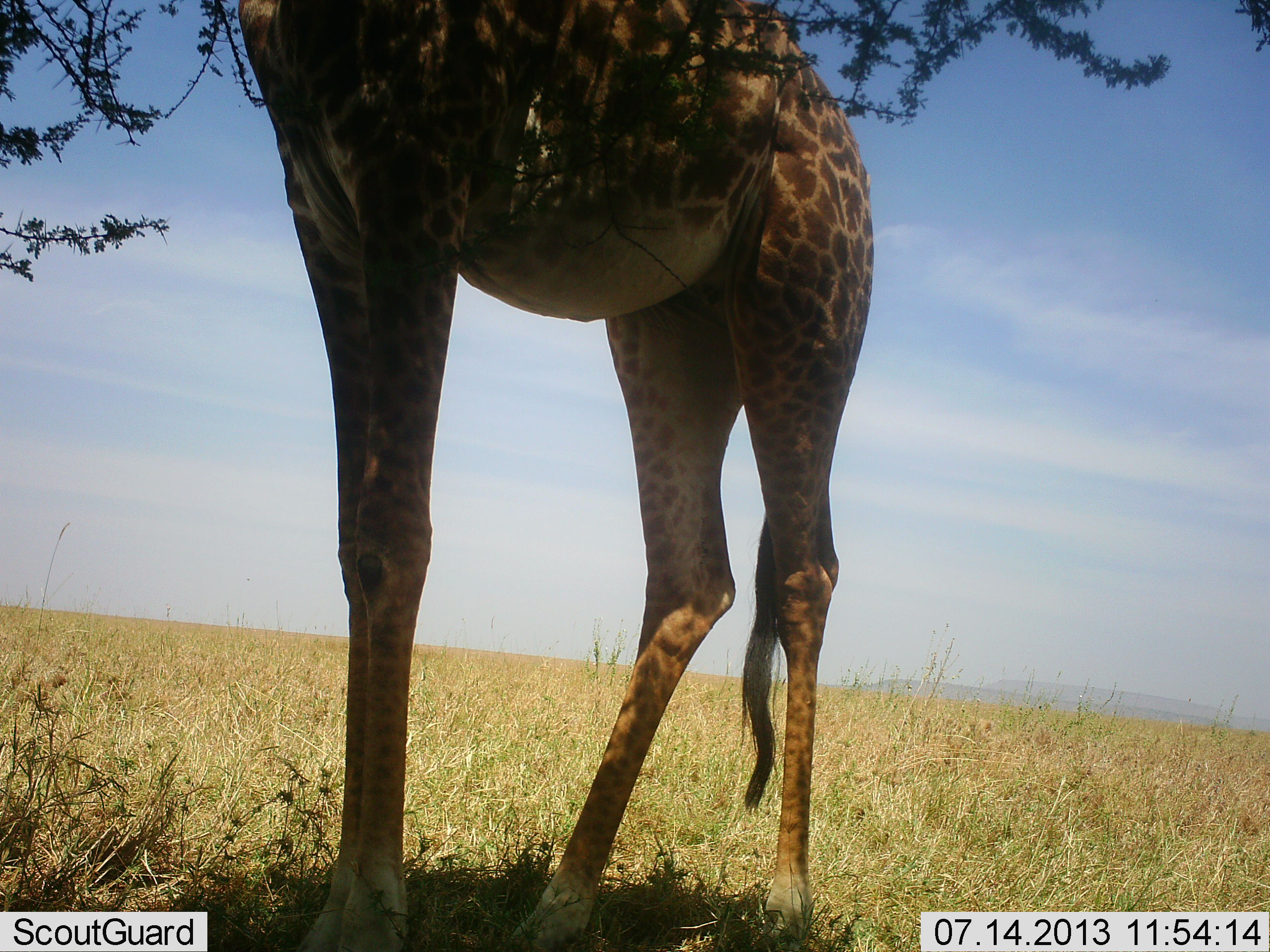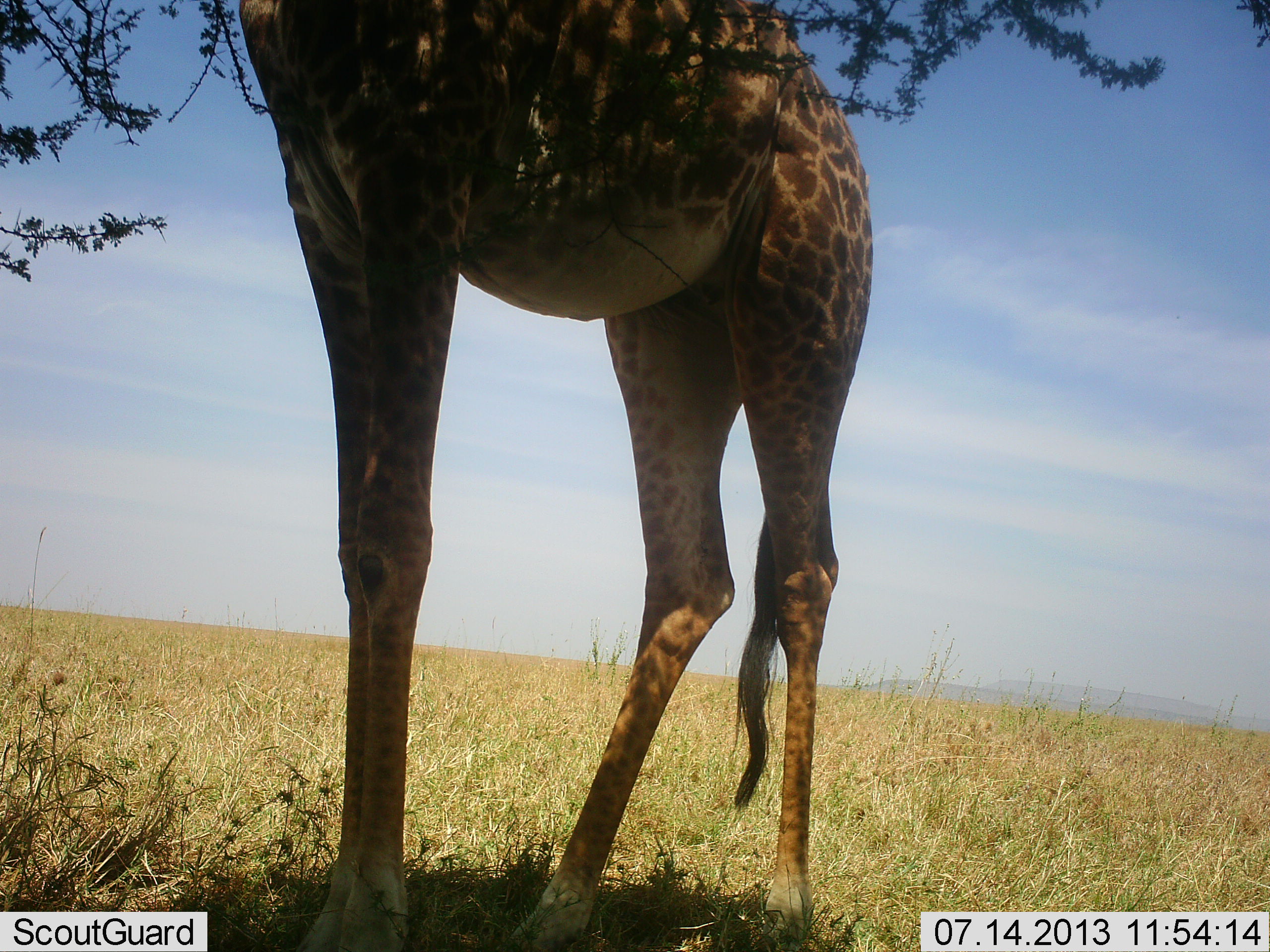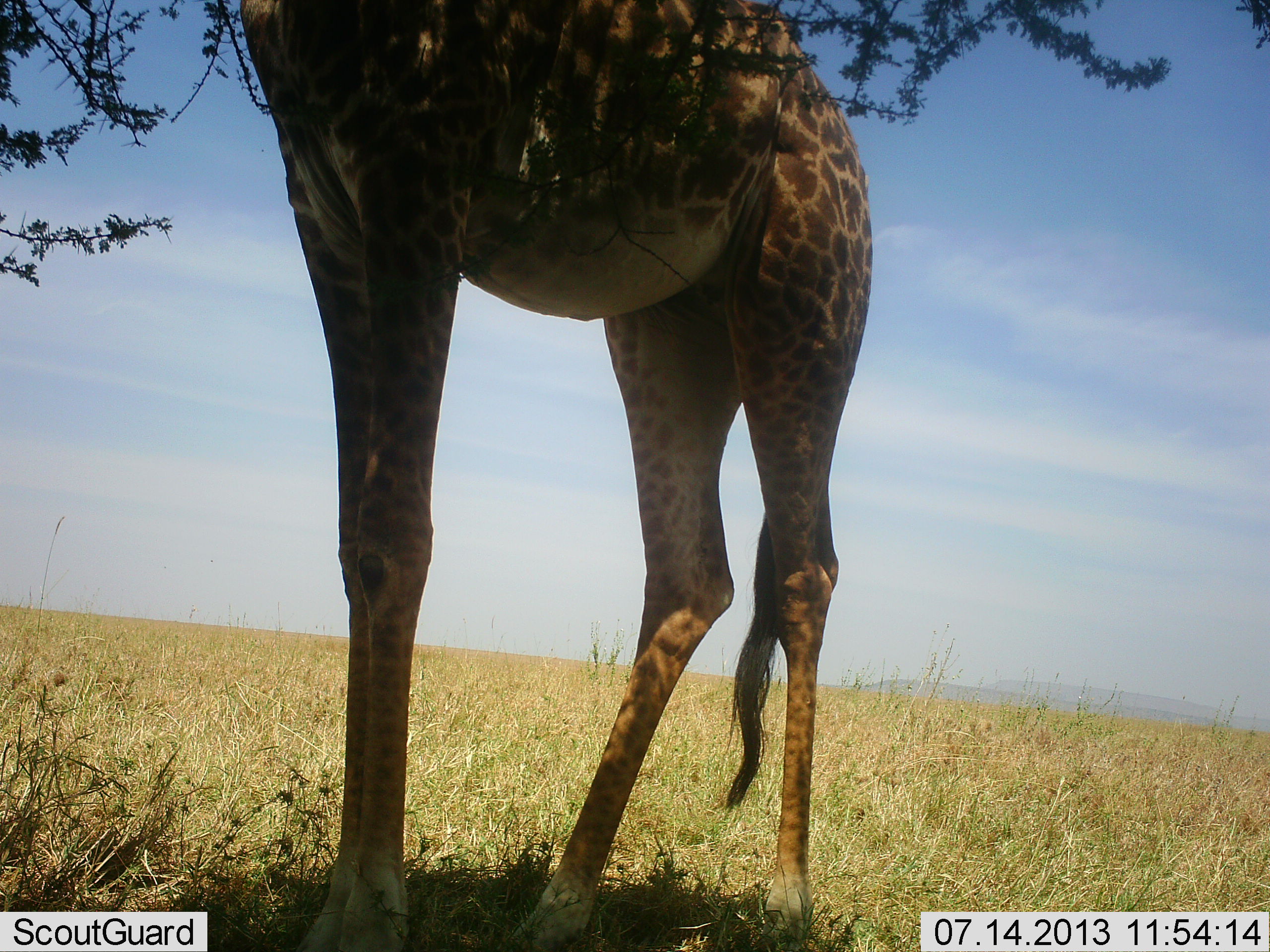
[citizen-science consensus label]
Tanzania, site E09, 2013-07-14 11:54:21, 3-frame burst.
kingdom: Animalia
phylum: Chordata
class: Mammalia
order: Artiodactyla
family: Giraffidae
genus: Giraffa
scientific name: Giraffa camelopardalis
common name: giraffe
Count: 1.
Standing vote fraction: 66%.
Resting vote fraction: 3%.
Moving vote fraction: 0%.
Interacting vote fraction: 0%.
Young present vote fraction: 0%.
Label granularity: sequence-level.